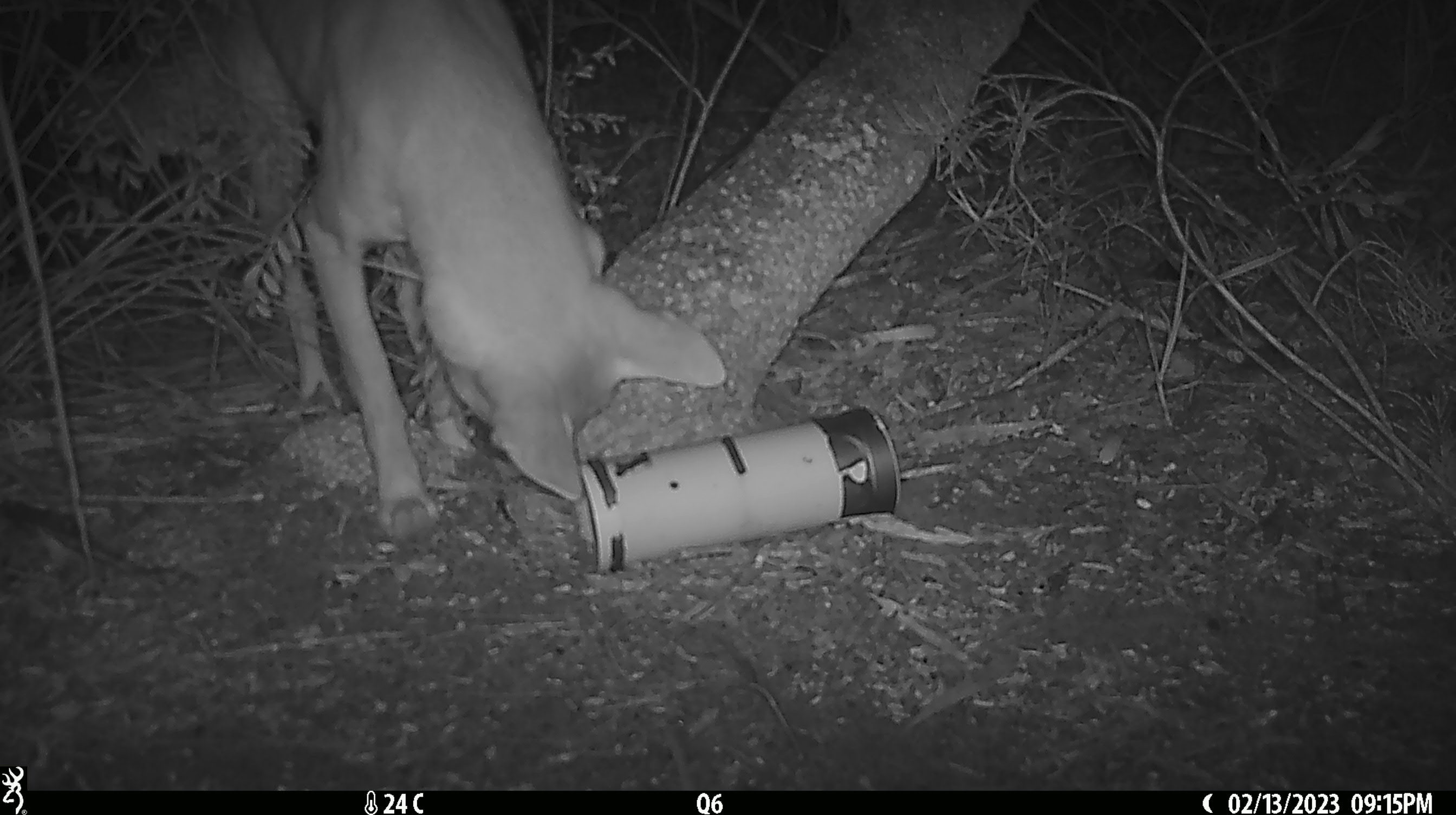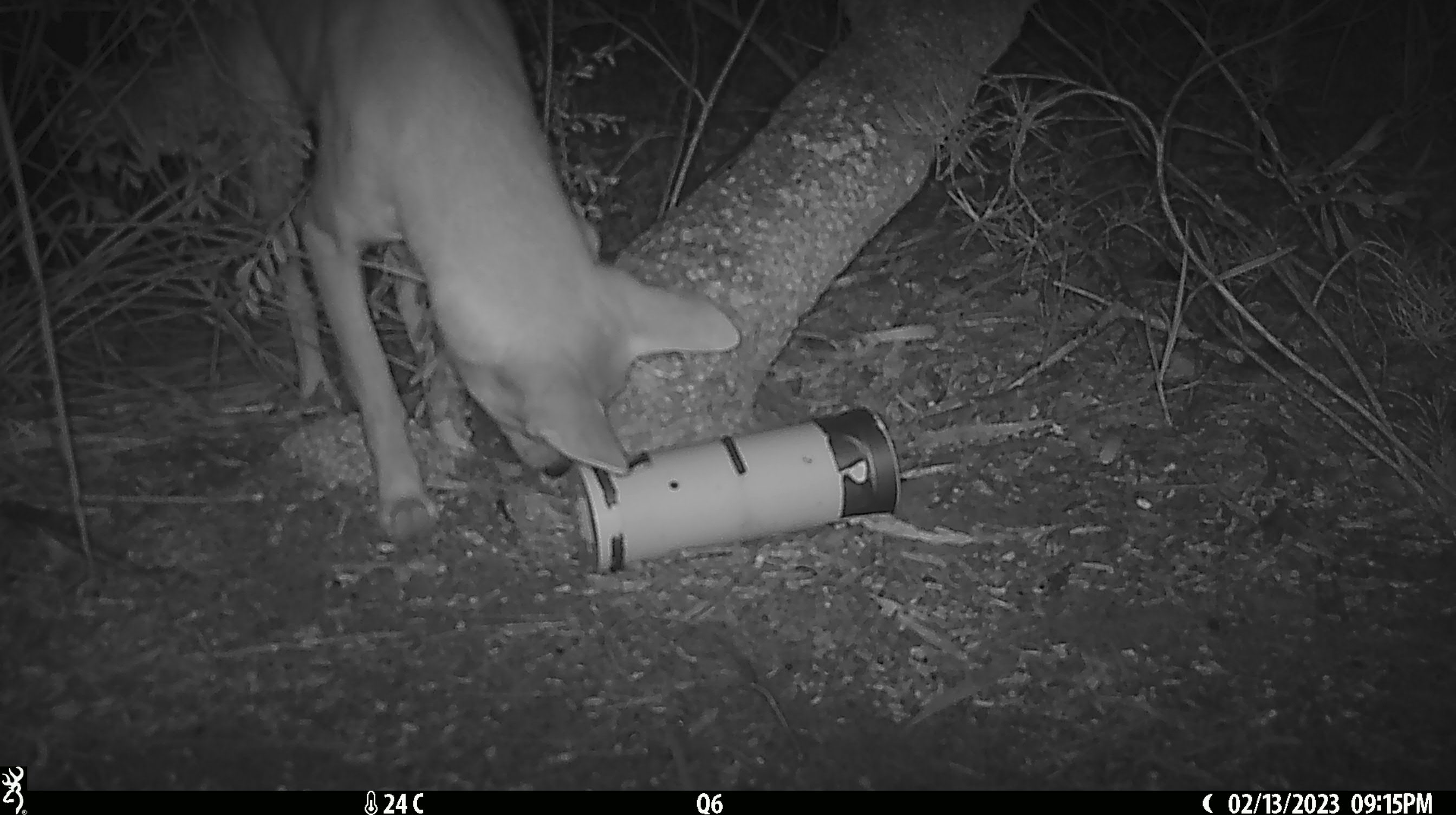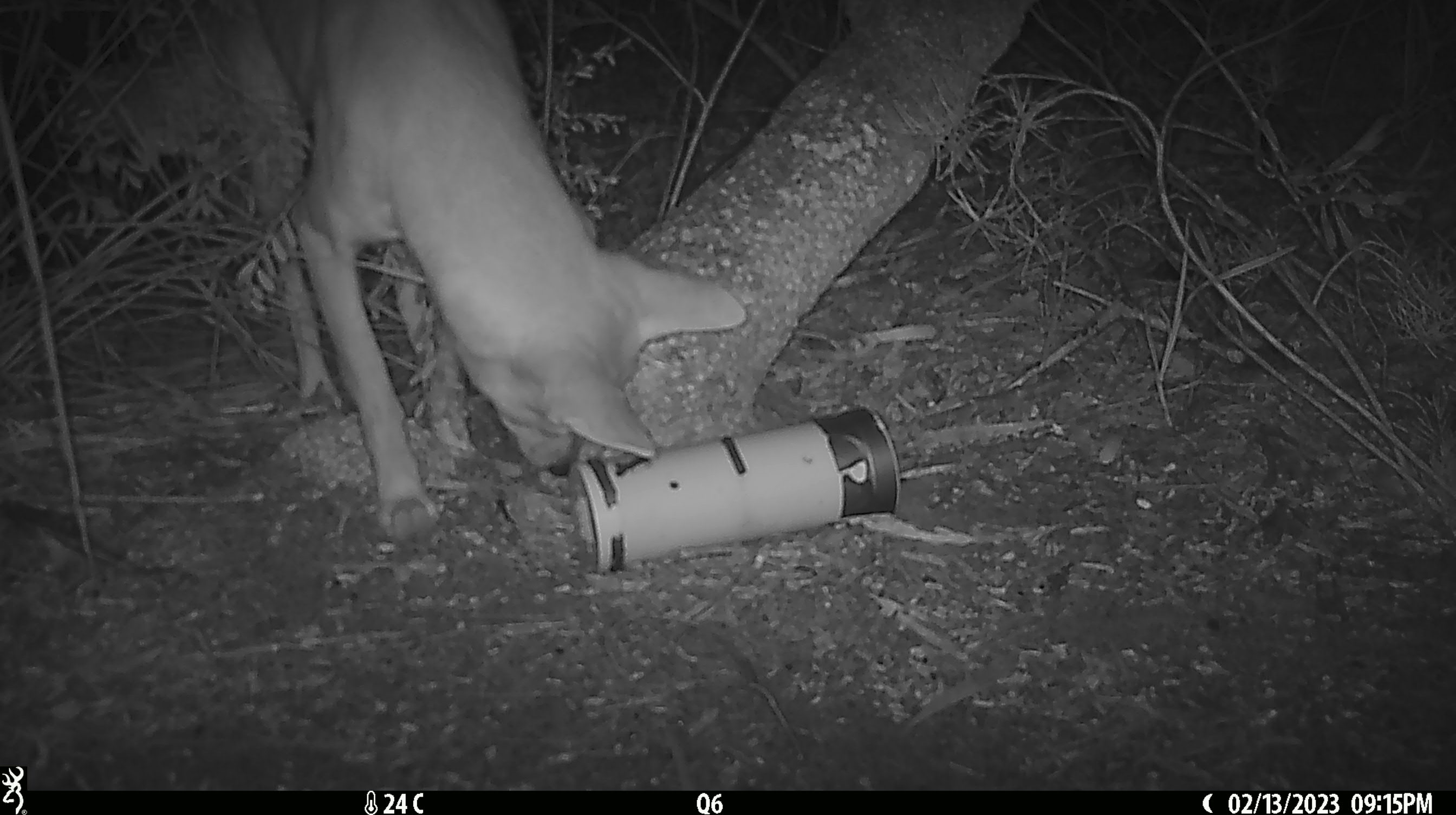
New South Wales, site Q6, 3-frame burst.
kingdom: Animalia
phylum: Chordata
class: Mammalia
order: Carnivora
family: Canidae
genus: Canis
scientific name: Canis familiaris dingo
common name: dingo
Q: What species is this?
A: Dingo (Canis familiaris dingo).